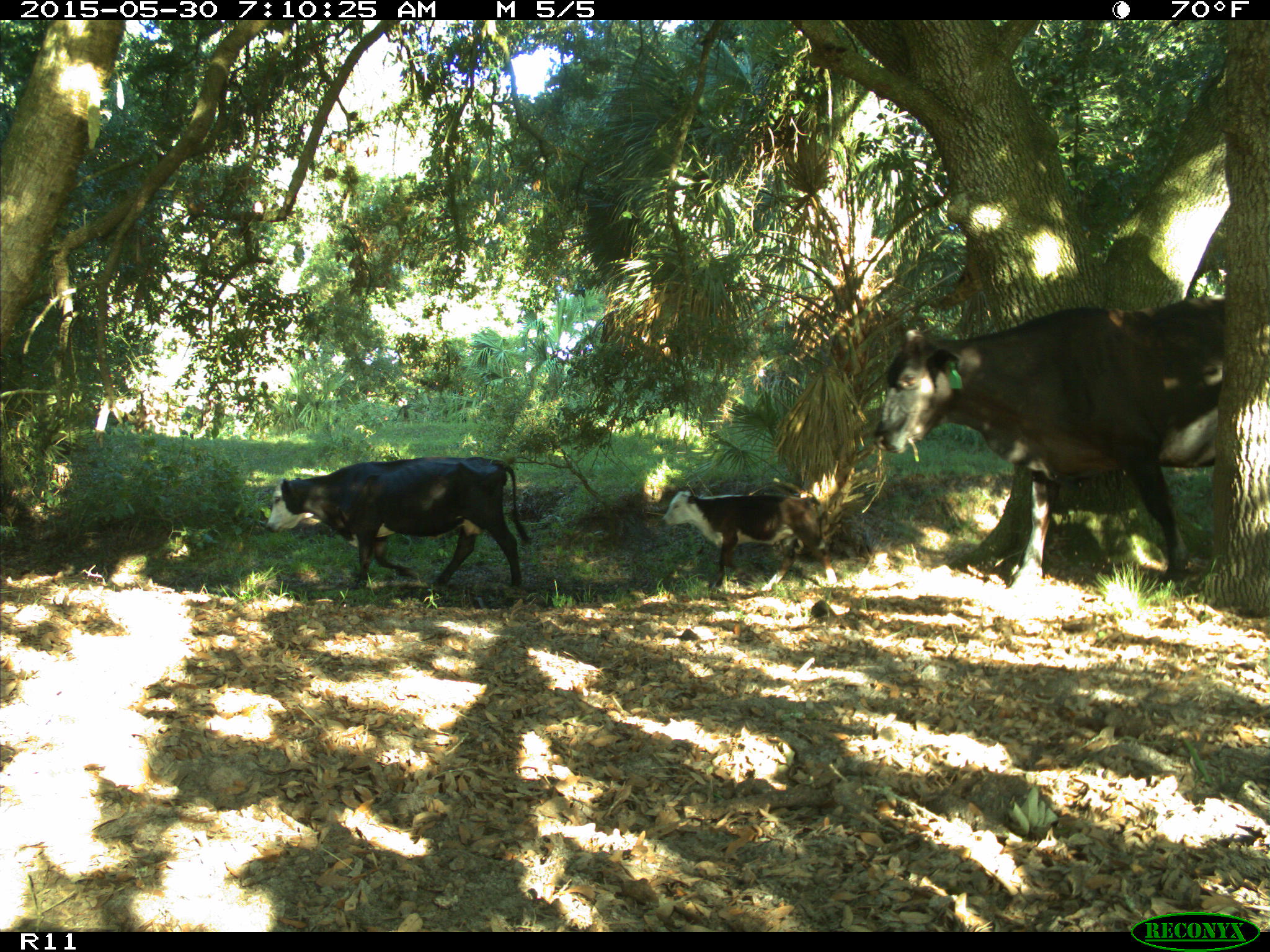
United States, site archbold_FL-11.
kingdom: Animalia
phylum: Chordata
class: Mammalia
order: Artiodactyla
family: Bovidae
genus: Bos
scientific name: Bos taurus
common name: domestic cow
Bos taurus (domestic cow).